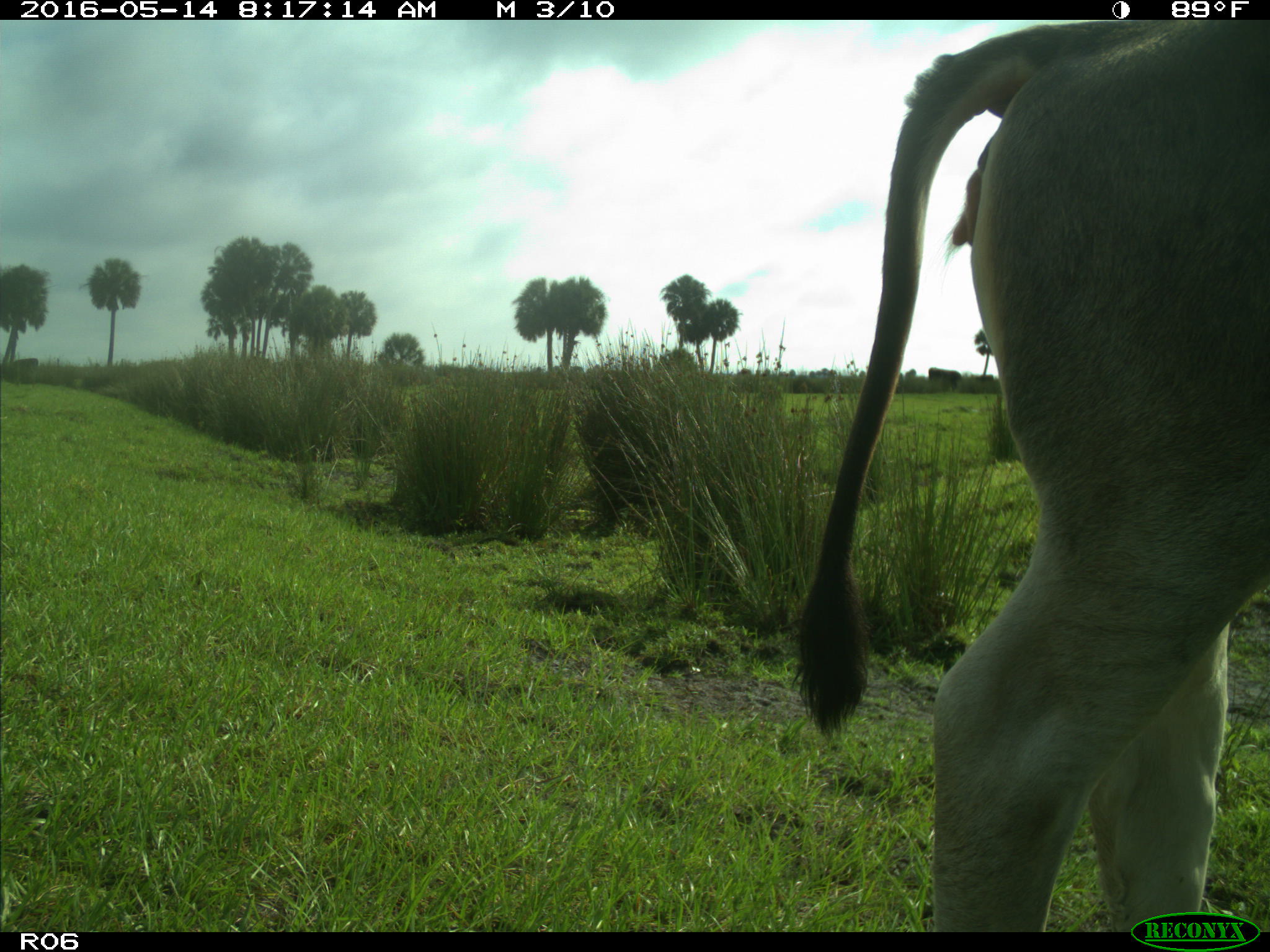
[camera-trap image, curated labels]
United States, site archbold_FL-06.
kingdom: Animalia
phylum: Chordata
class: Mammalia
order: Artiodactyla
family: Bovidae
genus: Bos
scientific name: Bos taurus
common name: domestic cow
Bos taurus (domestic cow).